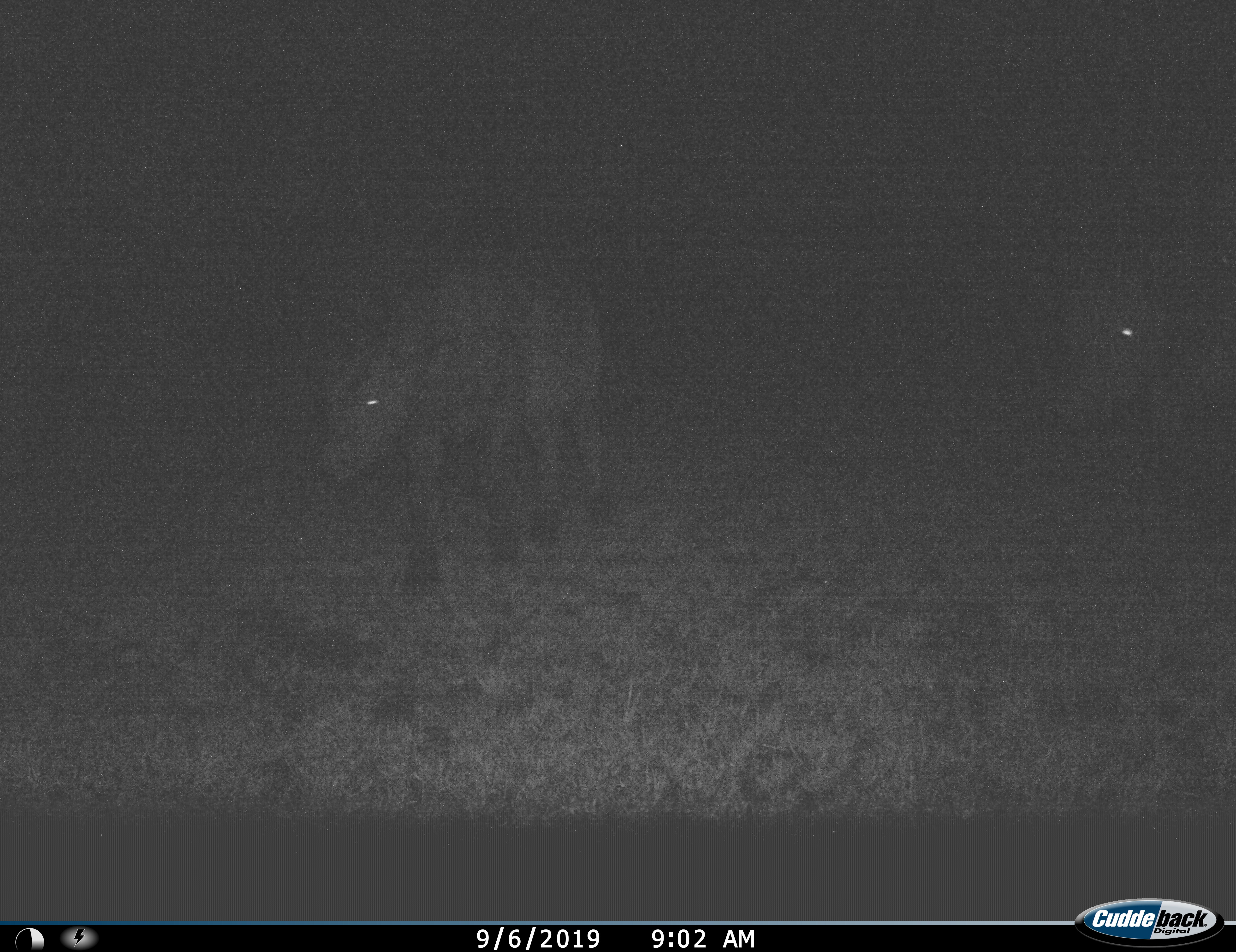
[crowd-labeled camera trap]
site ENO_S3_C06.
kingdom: Animalia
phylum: Chordata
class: Mammalia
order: Artiodactyla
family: Bovidae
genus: Syncerus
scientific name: Syncerus caffer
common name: african buffalo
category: buffalo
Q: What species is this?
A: Buffalo (african buffalo) (Syncerus caffer).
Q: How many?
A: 2.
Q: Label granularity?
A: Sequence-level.